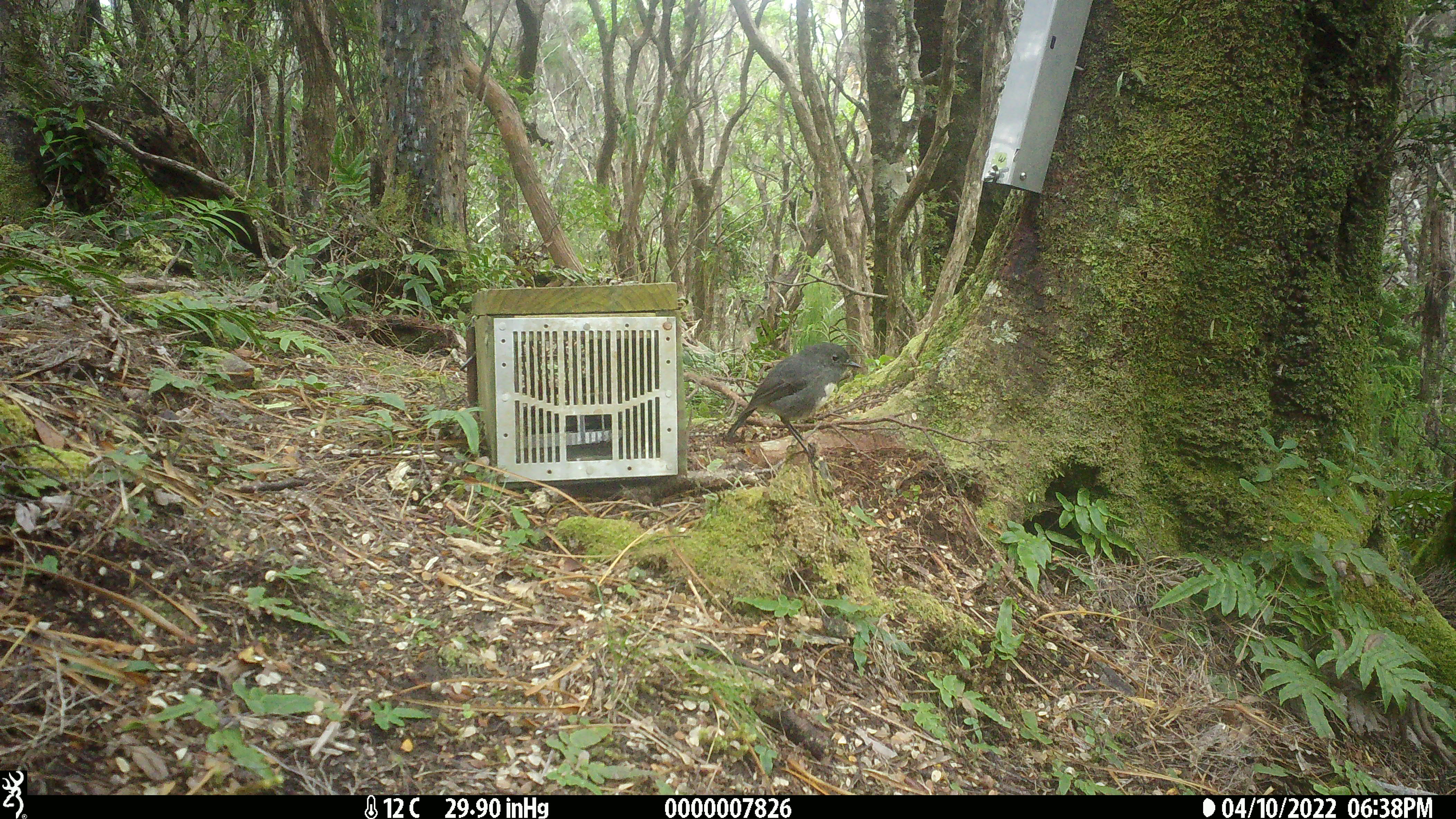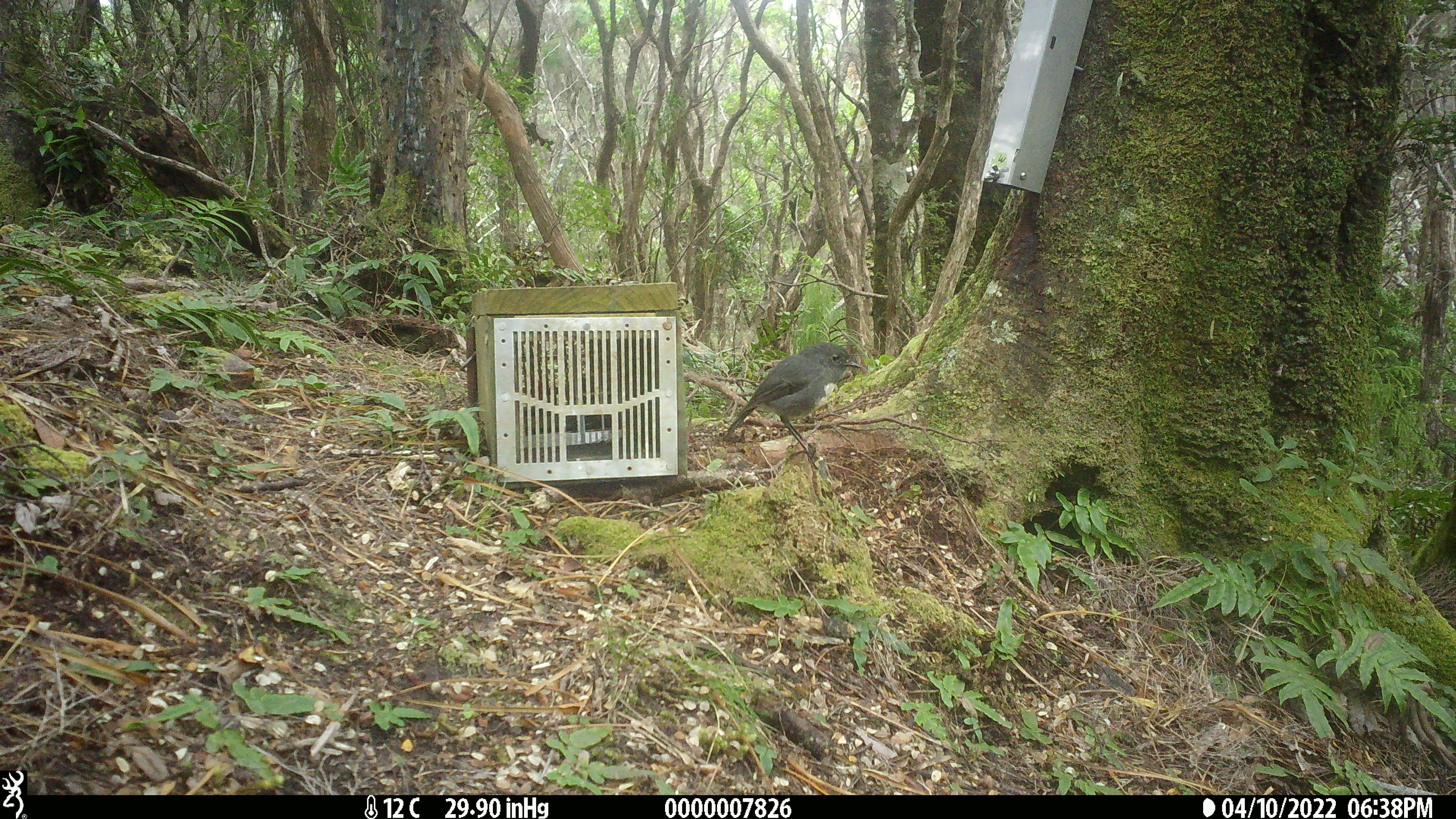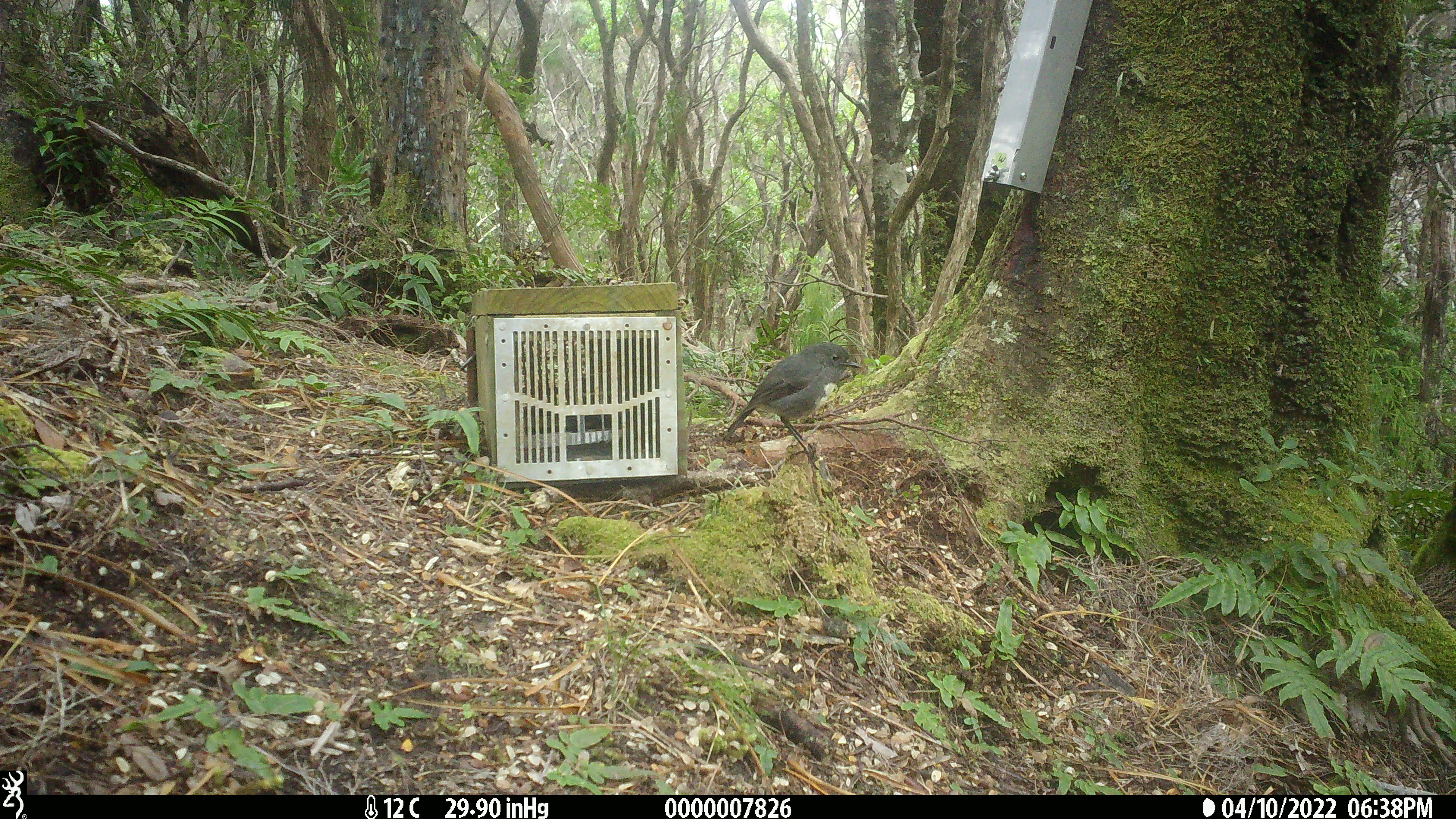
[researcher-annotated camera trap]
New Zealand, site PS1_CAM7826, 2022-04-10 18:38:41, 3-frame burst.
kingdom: Animalia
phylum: Chordata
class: Aves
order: Passeriformes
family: Petroicidae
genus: Petroica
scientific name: Petroica australis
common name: new zealand robin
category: robin